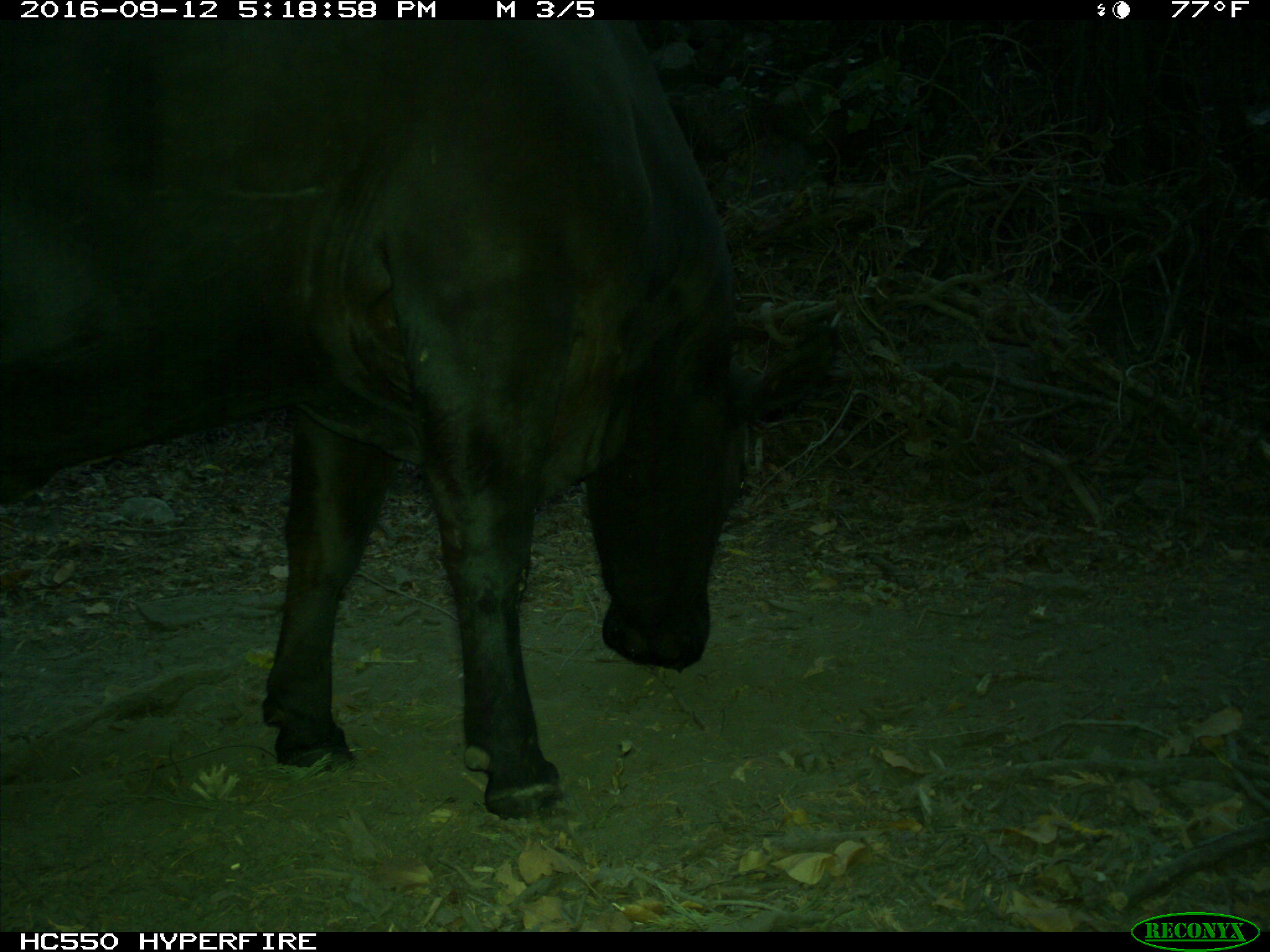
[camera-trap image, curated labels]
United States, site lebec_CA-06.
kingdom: Animalia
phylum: Chordata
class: Mammalia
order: Artiodactyla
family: Bovidae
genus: Bos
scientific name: Bos taurus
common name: domestic cow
Bos taurus (domestic cow).